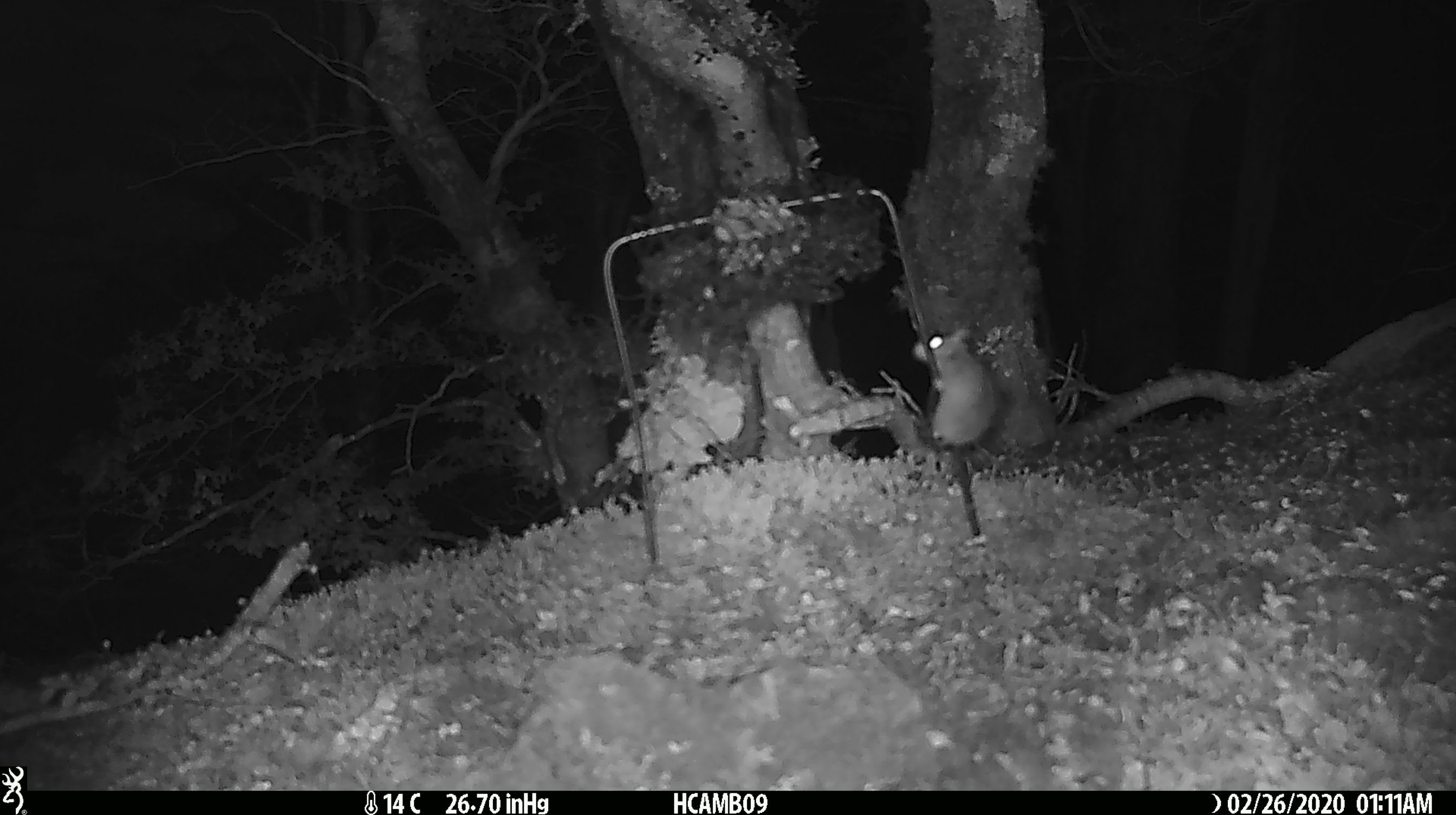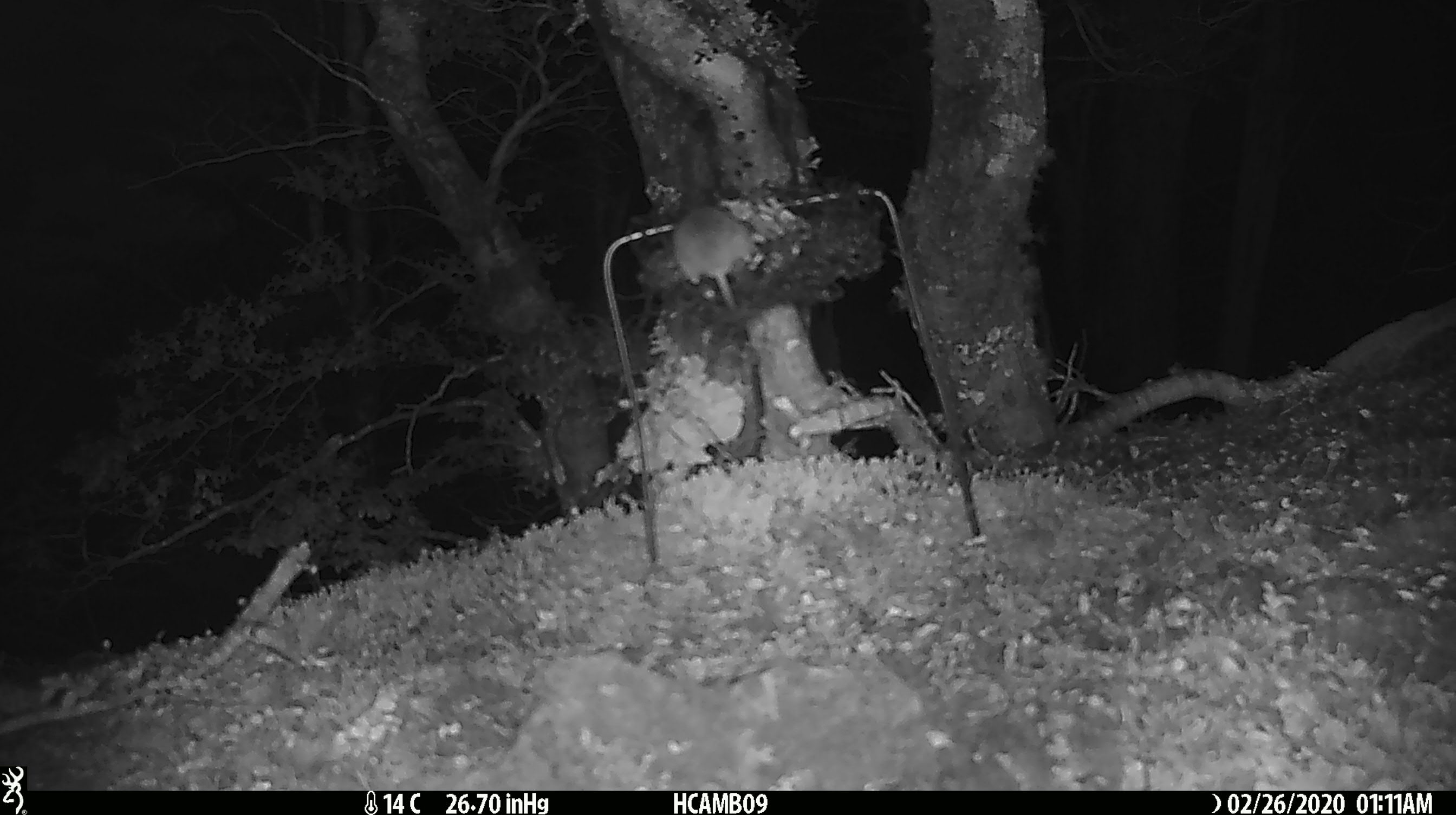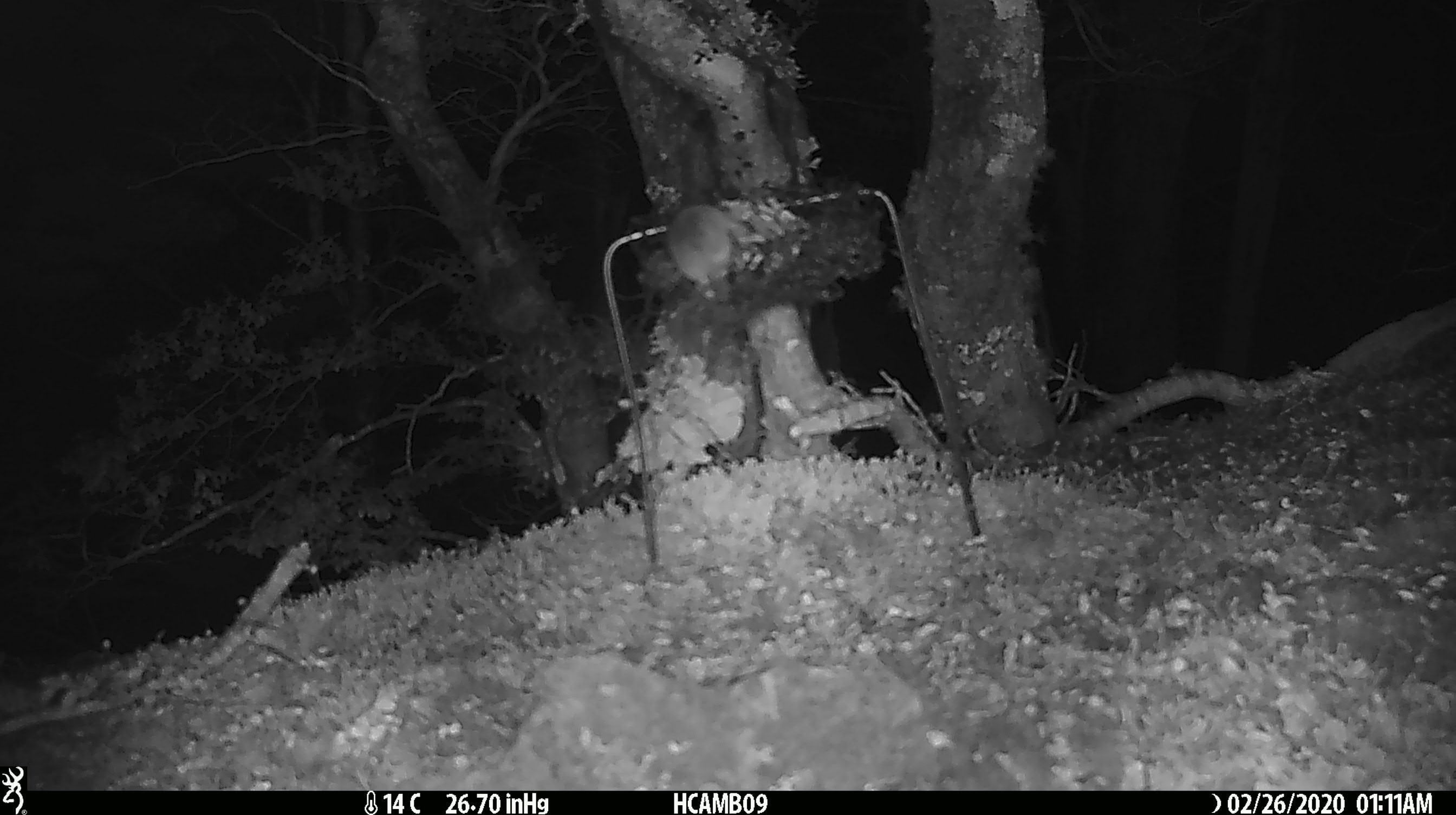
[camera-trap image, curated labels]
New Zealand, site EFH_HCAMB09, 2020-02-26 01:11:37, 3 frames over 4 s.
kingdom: Animalia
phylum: Chordata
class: Mammalia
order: Rodentia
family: Muridae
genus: Mus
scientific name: Mus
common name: mouse